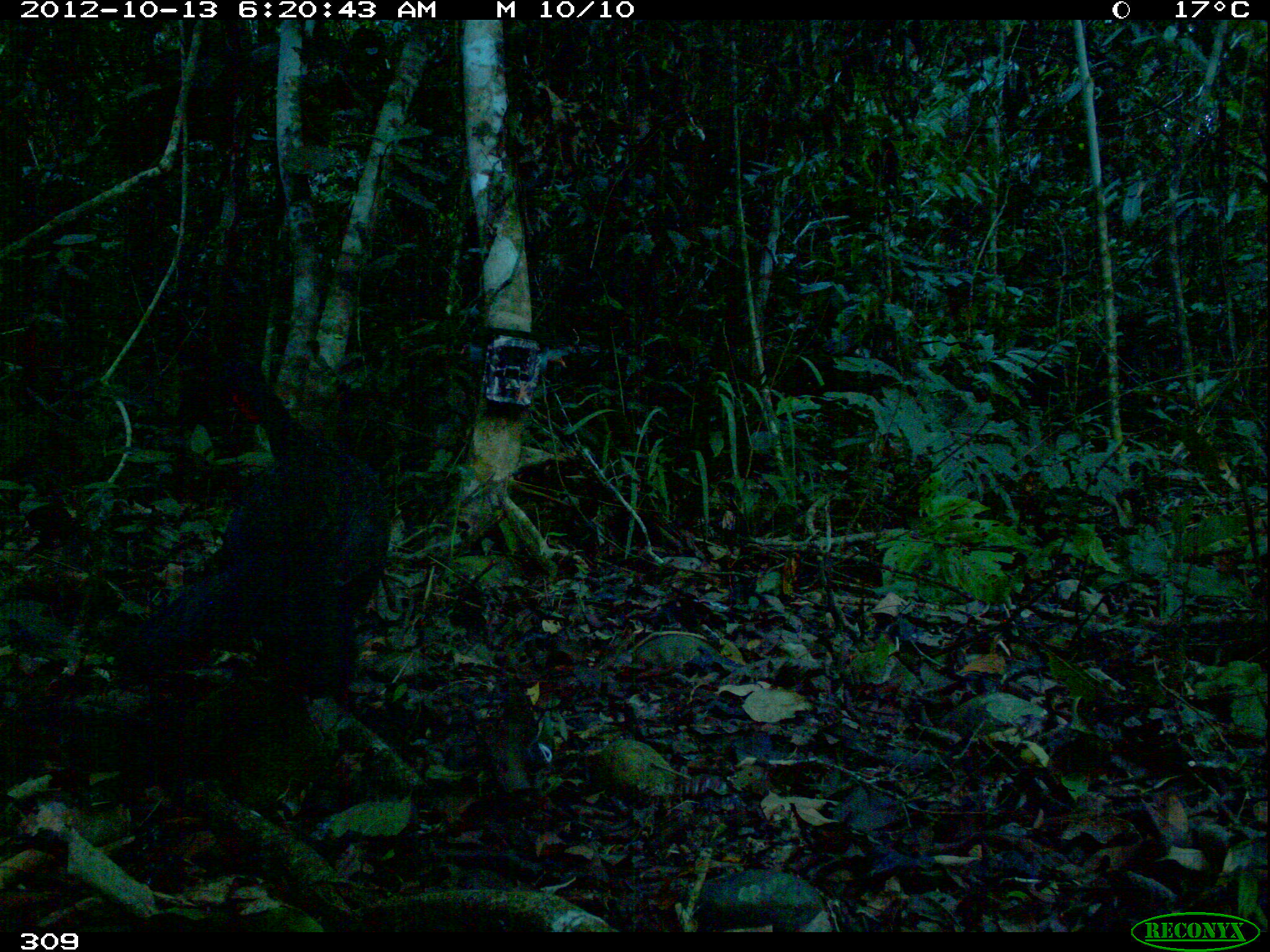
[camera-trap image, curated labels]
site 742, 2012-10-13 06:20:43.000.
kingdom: Animalia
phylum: Chordata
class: Aves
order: Galliformes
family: Cracidae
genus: Penelope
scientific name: Penelope jacquacu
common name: spix's guan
Penelope jacquacu (spix's guan).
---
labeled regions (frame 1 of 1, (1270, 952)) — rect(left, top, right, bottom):
penelope jacquacu: rect(121, 353, 393, 716)